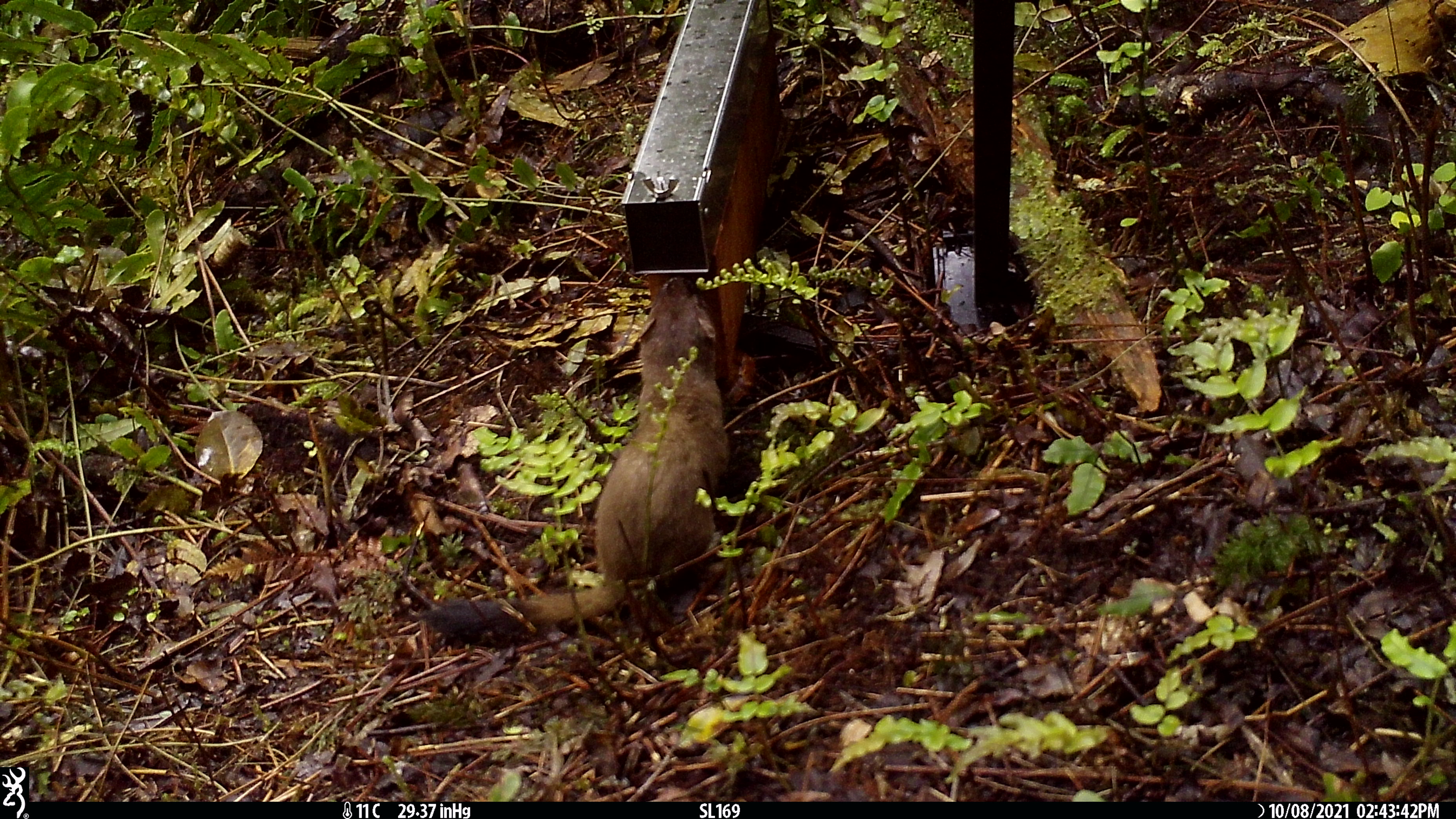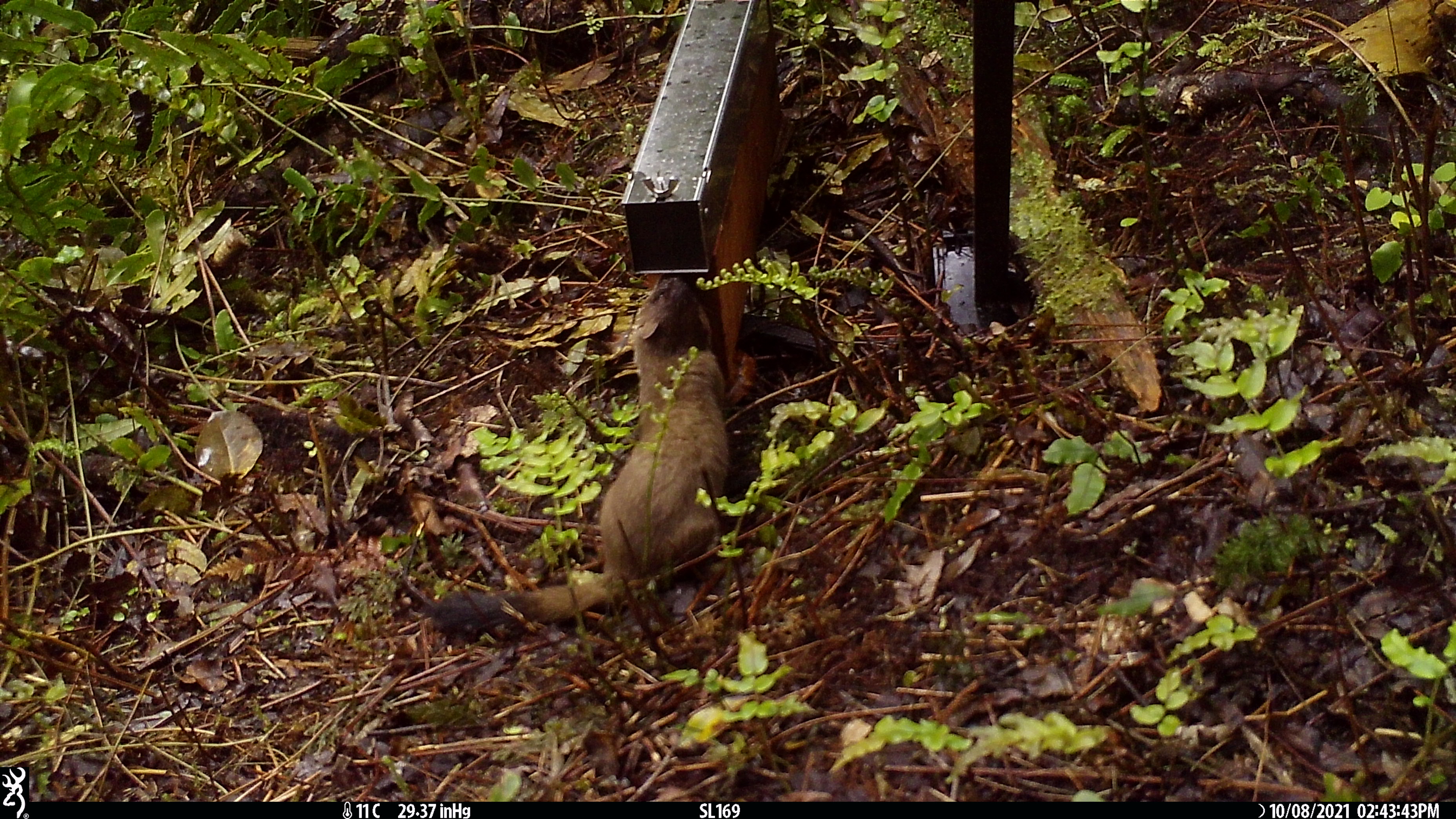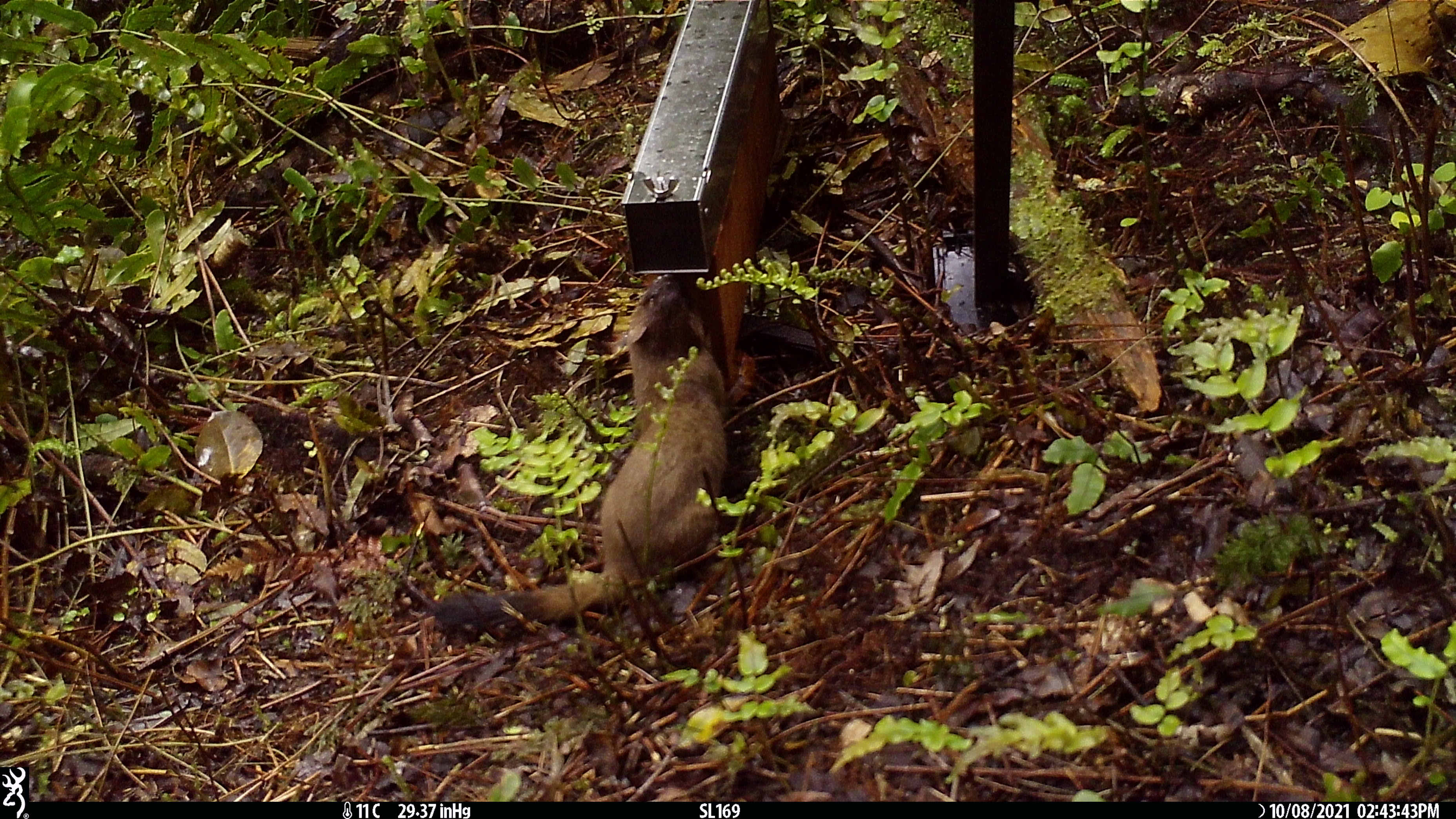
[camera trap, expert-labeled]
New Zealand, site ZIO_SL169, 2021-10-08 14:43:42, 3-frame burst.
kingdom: Animalia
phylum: Chordata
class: Mammalia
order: Carnivora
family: Mustelidae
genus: Mustela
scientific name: Mustela erminea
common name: stoat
Stoat (Mustela erminea).